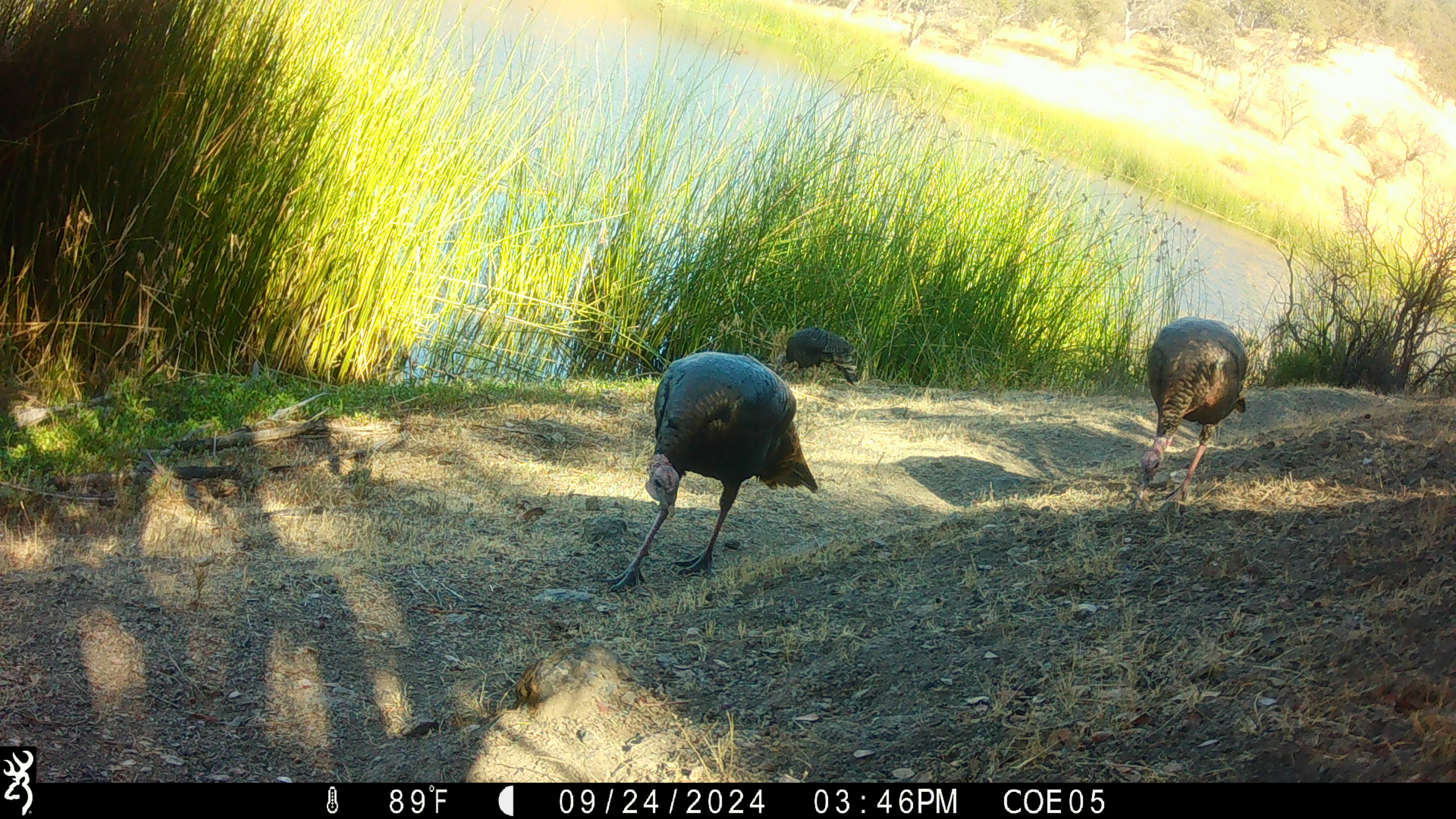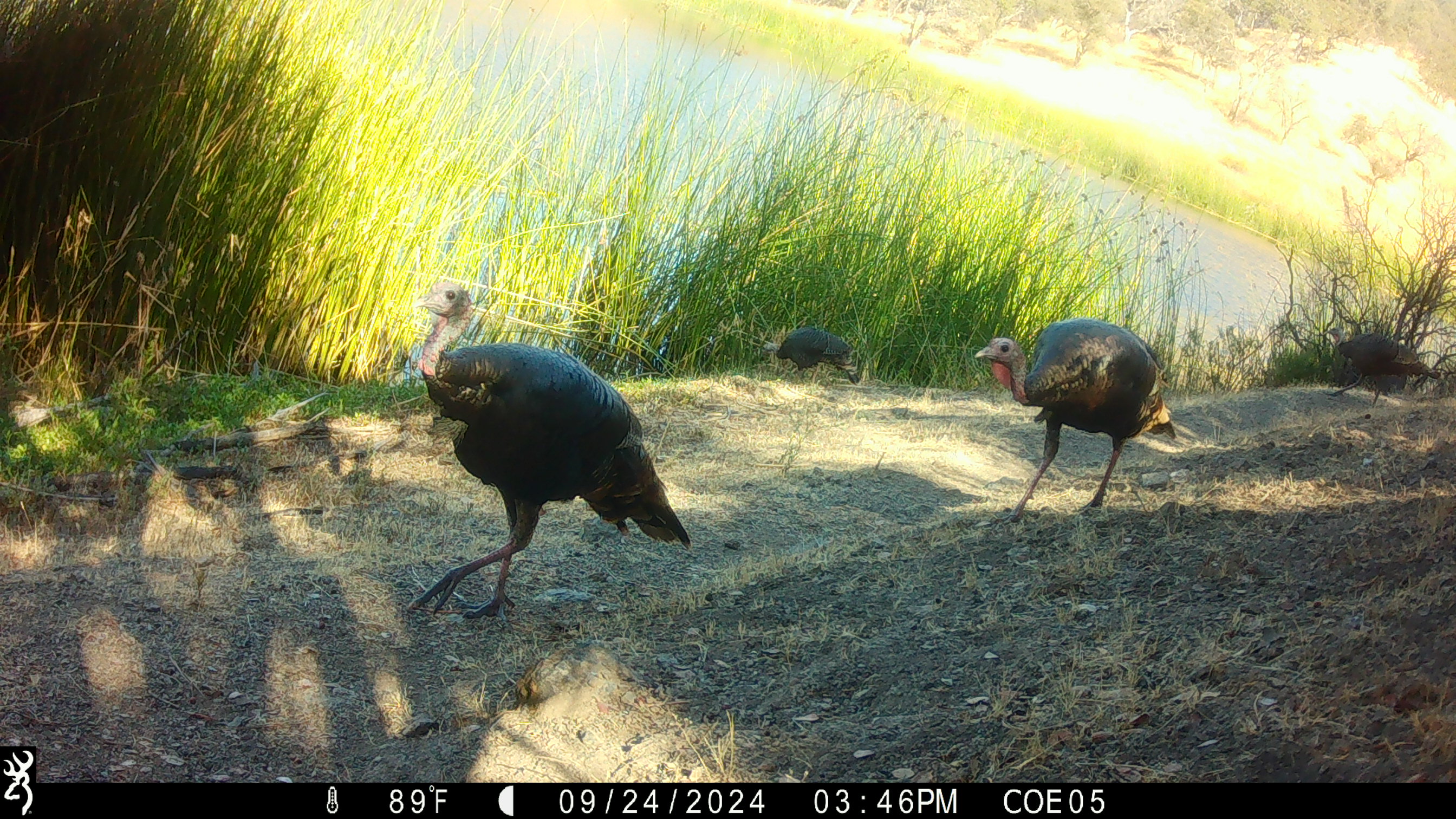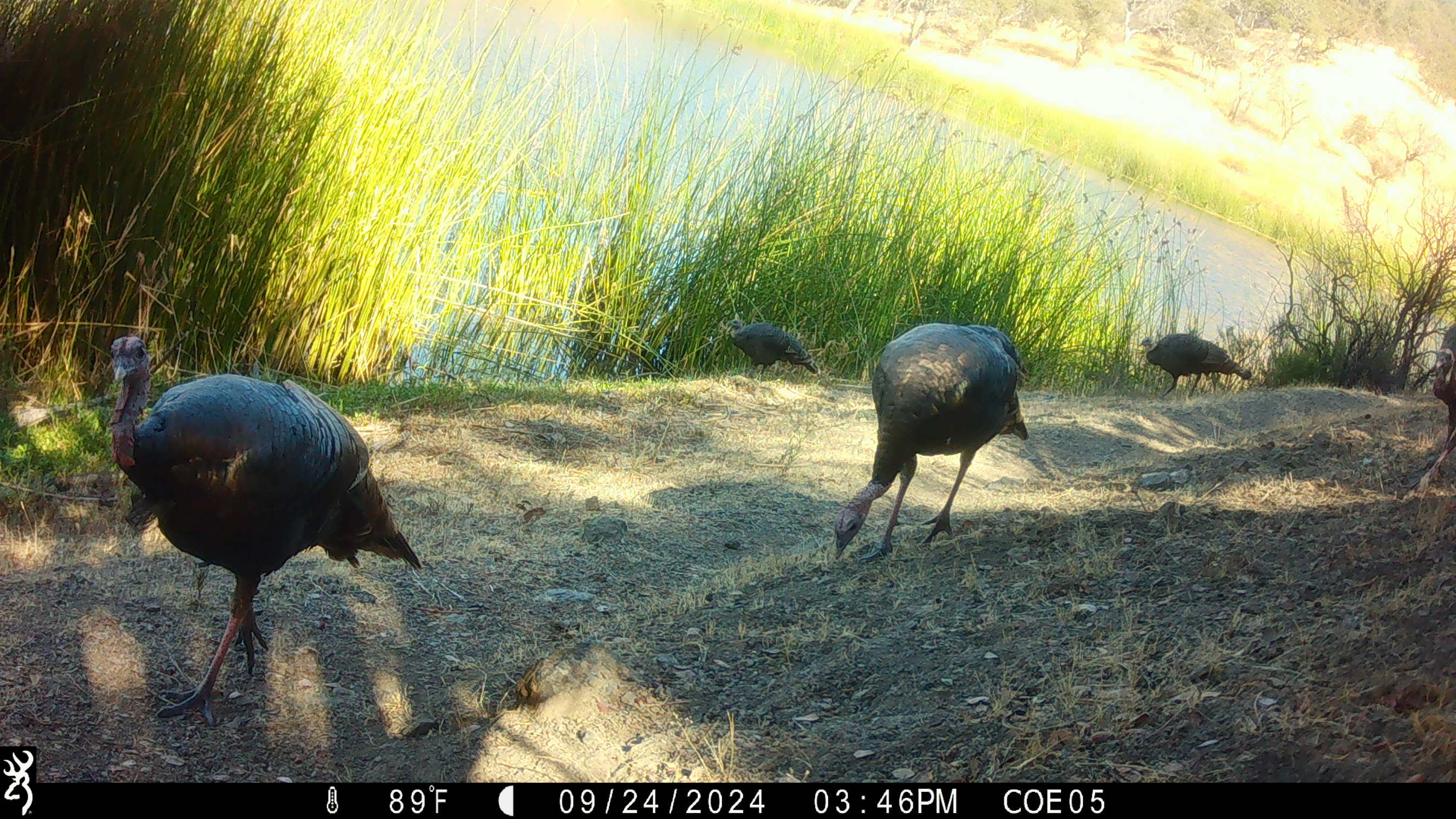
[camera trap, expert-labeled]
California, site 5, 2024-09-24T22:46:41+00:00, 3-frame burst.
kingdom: Animalia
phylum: Chordata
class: Aves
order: Galliformes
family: Phasianidae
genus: Meleagris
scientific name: Meleagris gallopavo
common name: turkey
Turkey (Meleagris gallopavo).